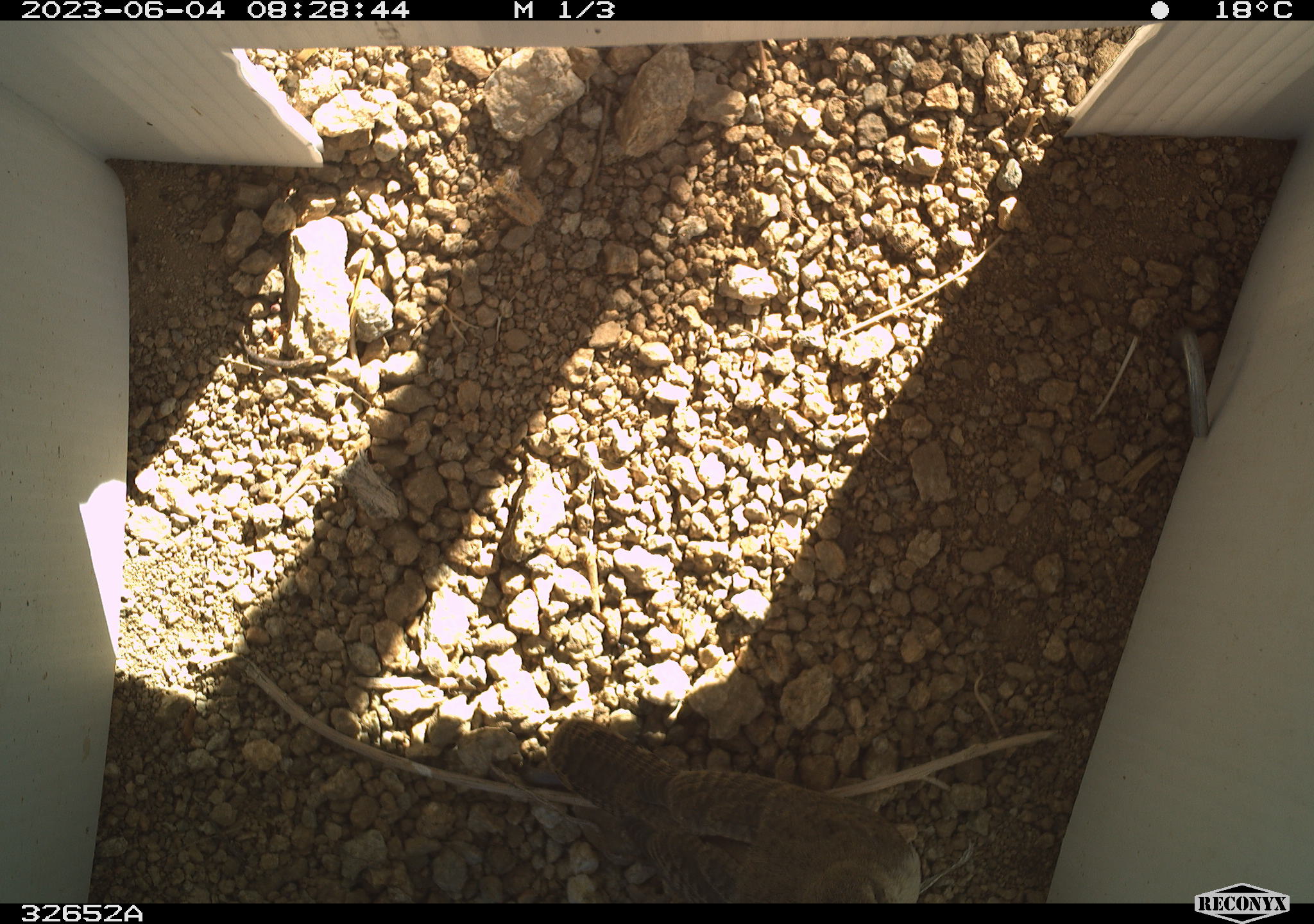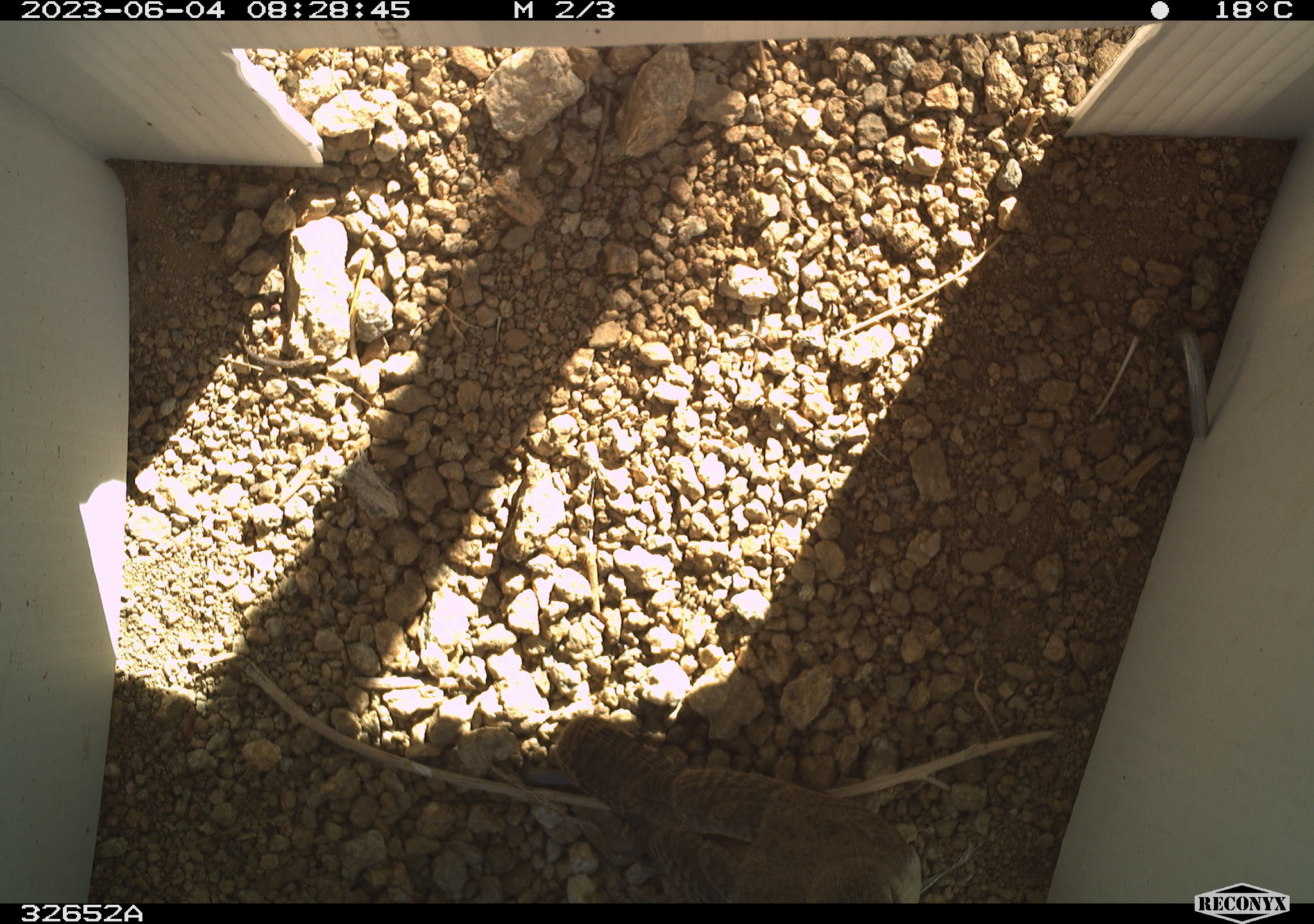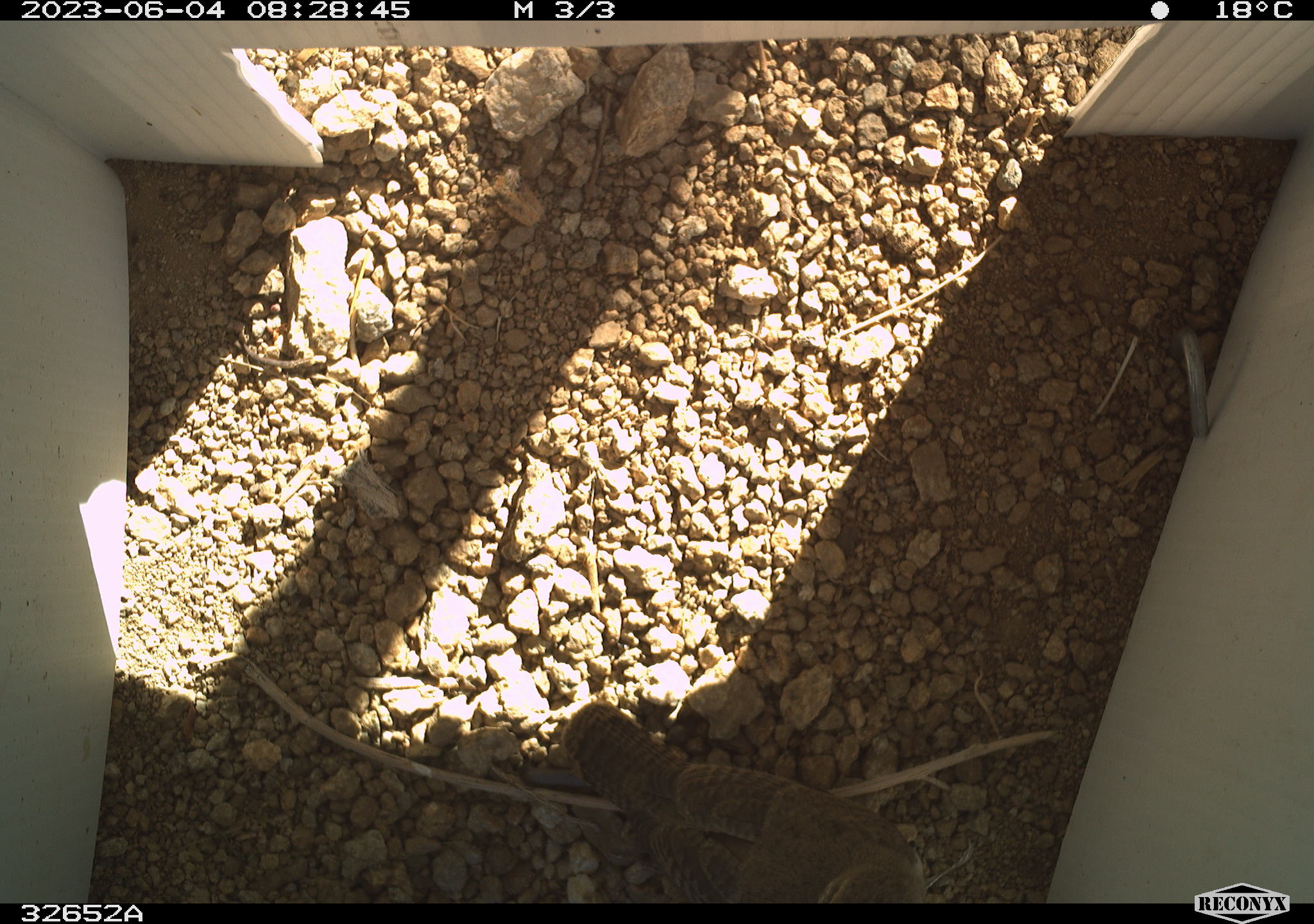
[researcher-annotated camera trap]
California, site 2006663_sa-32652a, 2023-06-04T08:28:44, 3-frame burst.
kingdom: Animalia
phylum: Chordata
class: Aves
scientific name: Aves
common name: bird